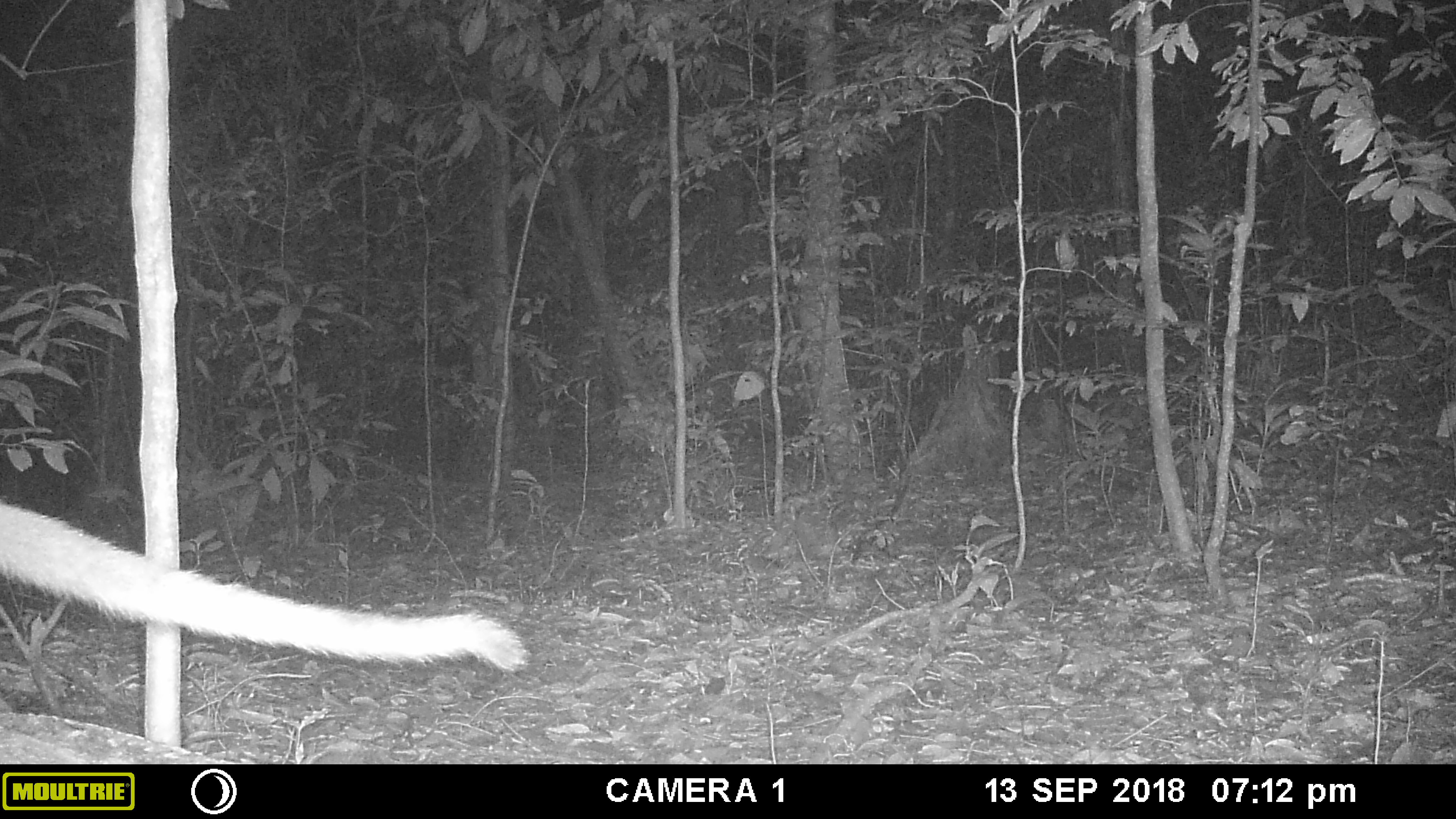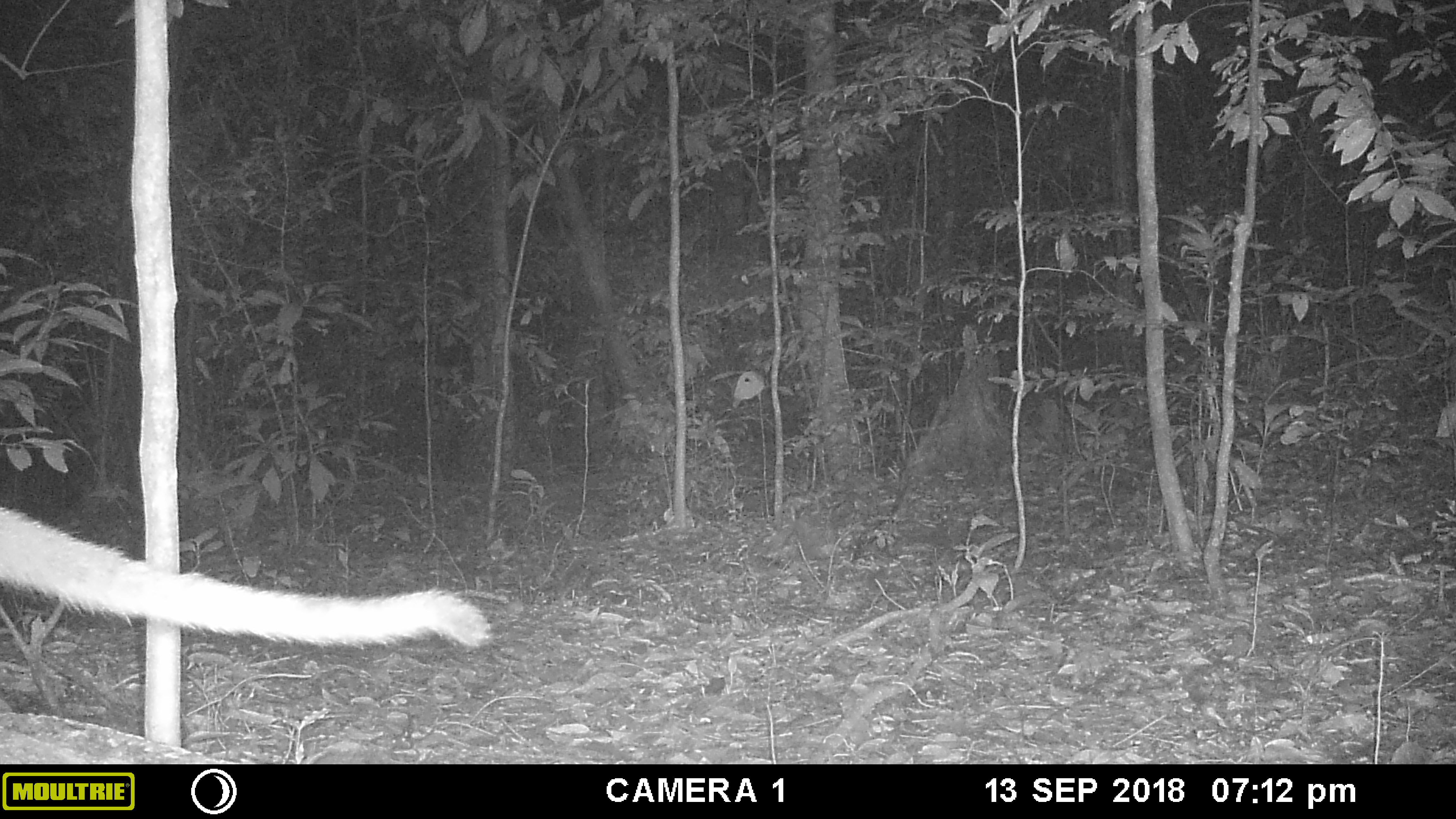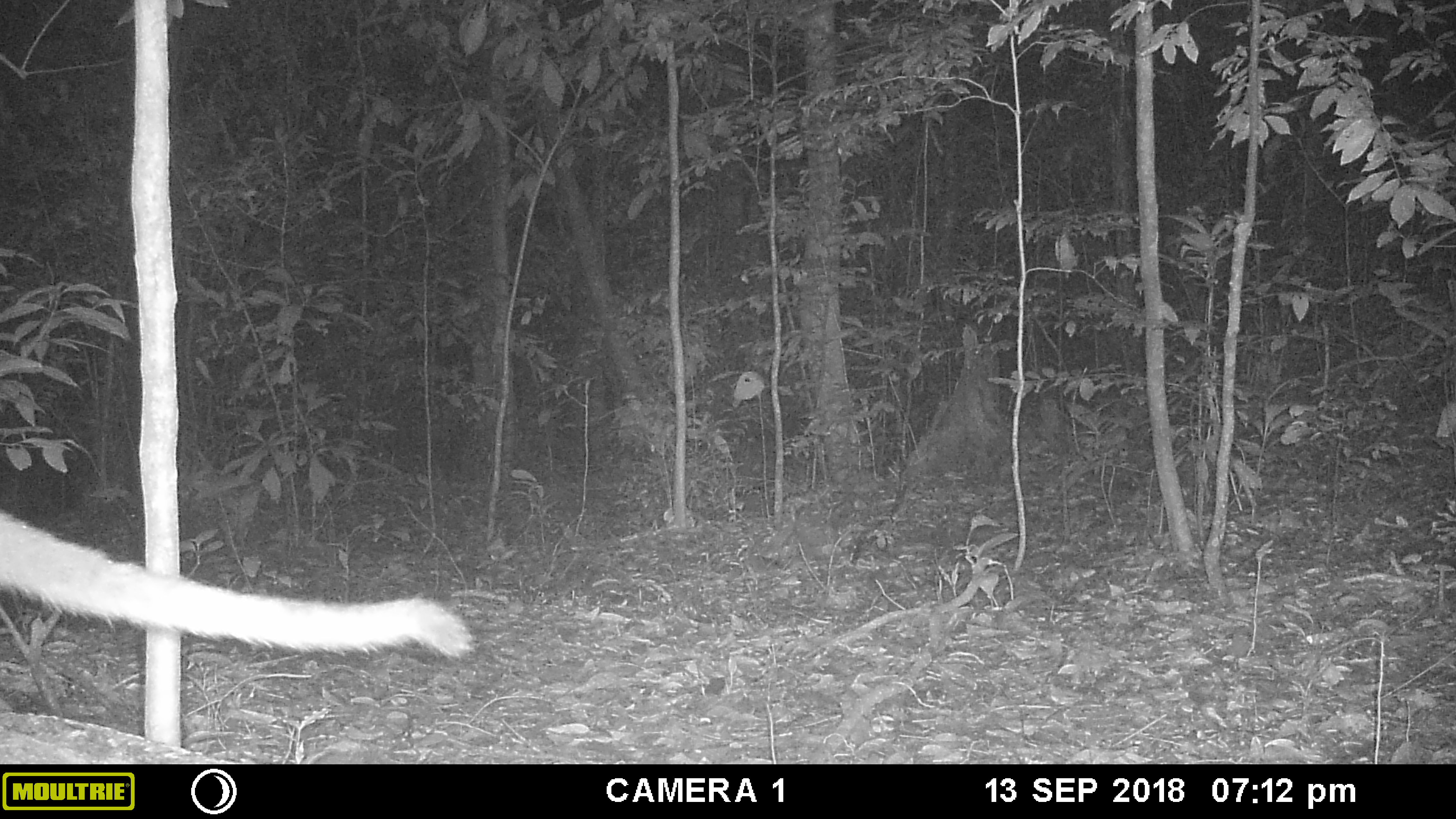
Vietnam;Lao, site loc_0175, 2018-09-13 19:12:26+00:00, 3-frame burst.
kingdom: Animalia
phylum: Chordata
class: Mammalia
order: Carnivora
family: Viverridae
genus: Paguma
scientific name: Paguma larvata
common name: masked palm civet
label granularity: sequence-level